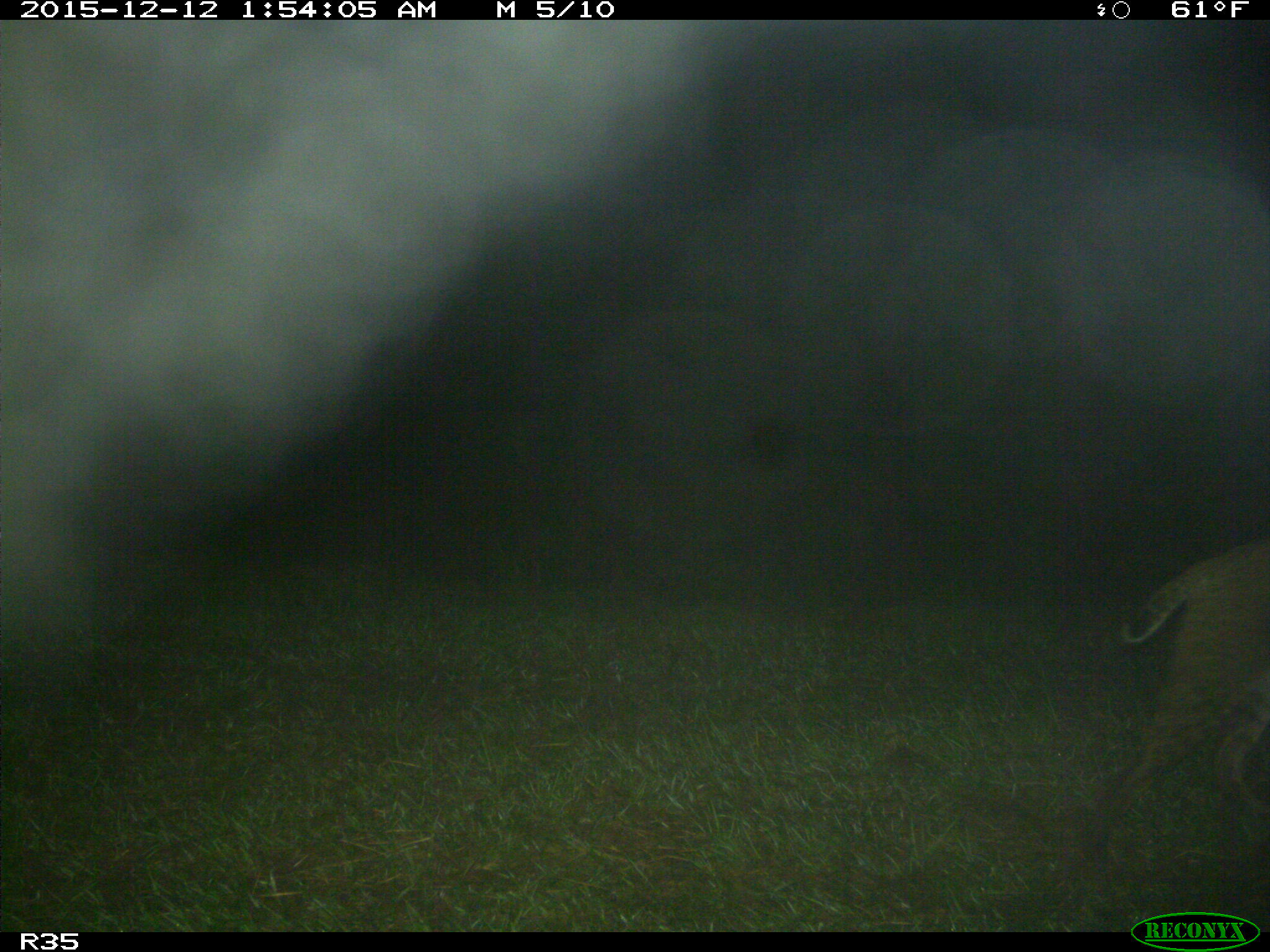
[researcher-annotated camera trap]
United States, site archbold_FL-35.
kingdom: Animalia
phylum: Chordata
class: Mammalia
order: Carnivora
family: Felidae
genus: Lynx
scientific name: Lynx rufus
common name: bobcat